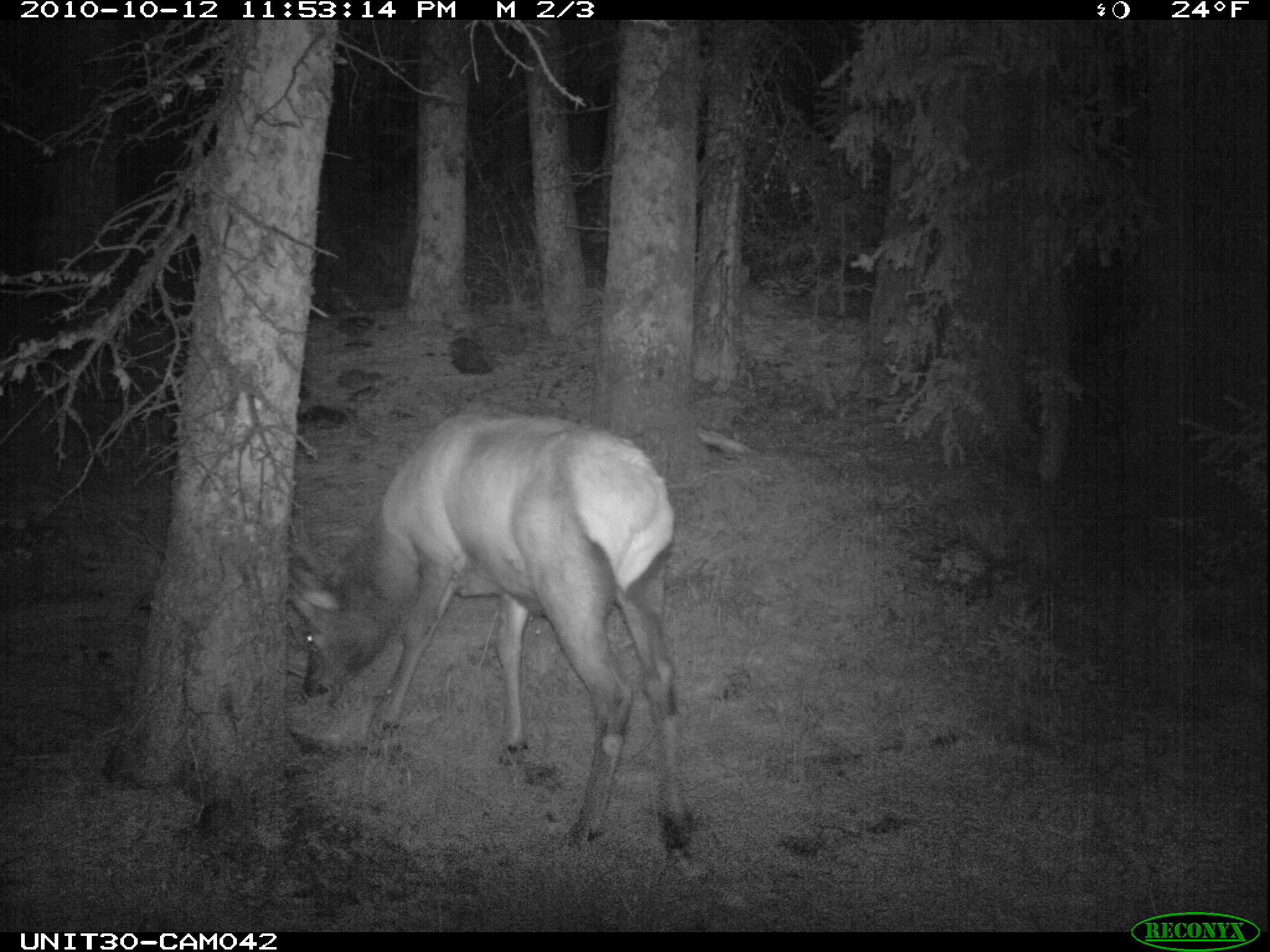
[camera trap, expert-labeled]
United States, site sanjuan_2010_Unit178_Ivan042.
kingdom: Animalia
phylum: Chordata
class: Mammalia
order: Artiodactyla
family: Cervidae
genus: Cervus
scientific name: Cervus elaphus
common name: red deer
Cervus elaphus (red deer).